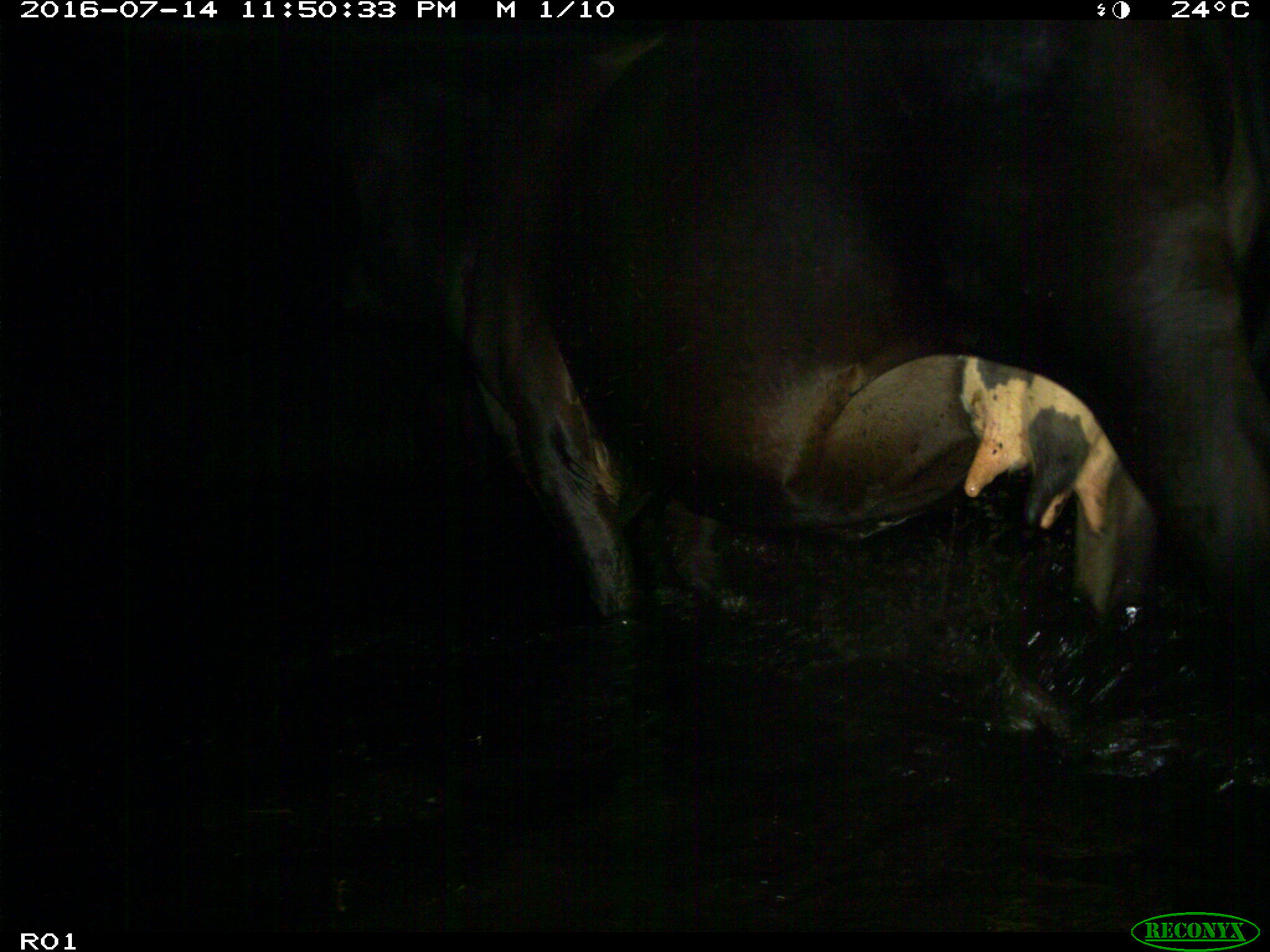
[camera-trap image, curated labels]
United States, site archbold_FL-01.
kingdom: Animalia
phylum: Chordata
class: Mammalia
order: Artiodactyla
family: Bovidae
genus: Bos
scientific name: Bos taurus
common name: domestic cow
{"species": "Bos taurus (domestic cow)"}